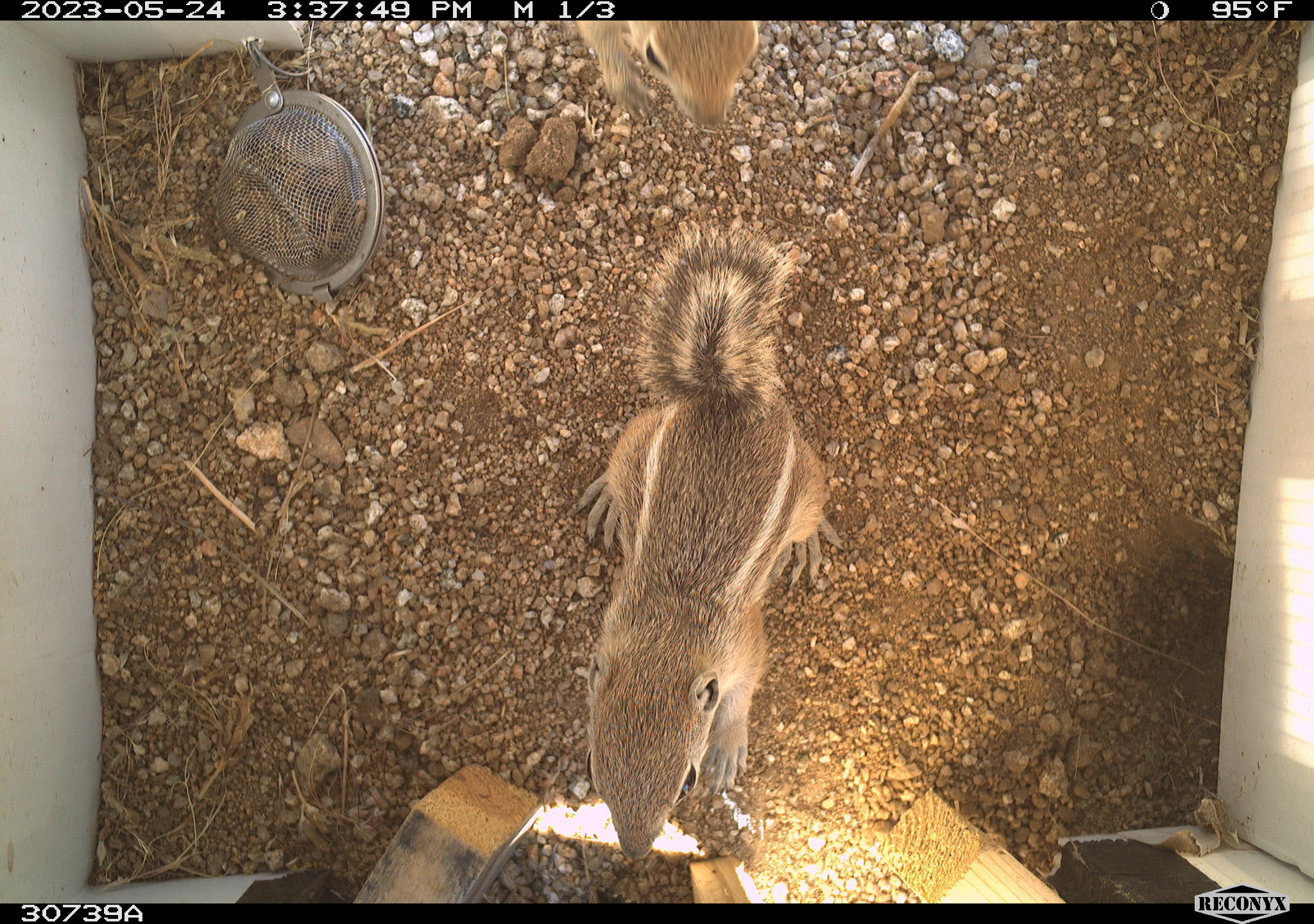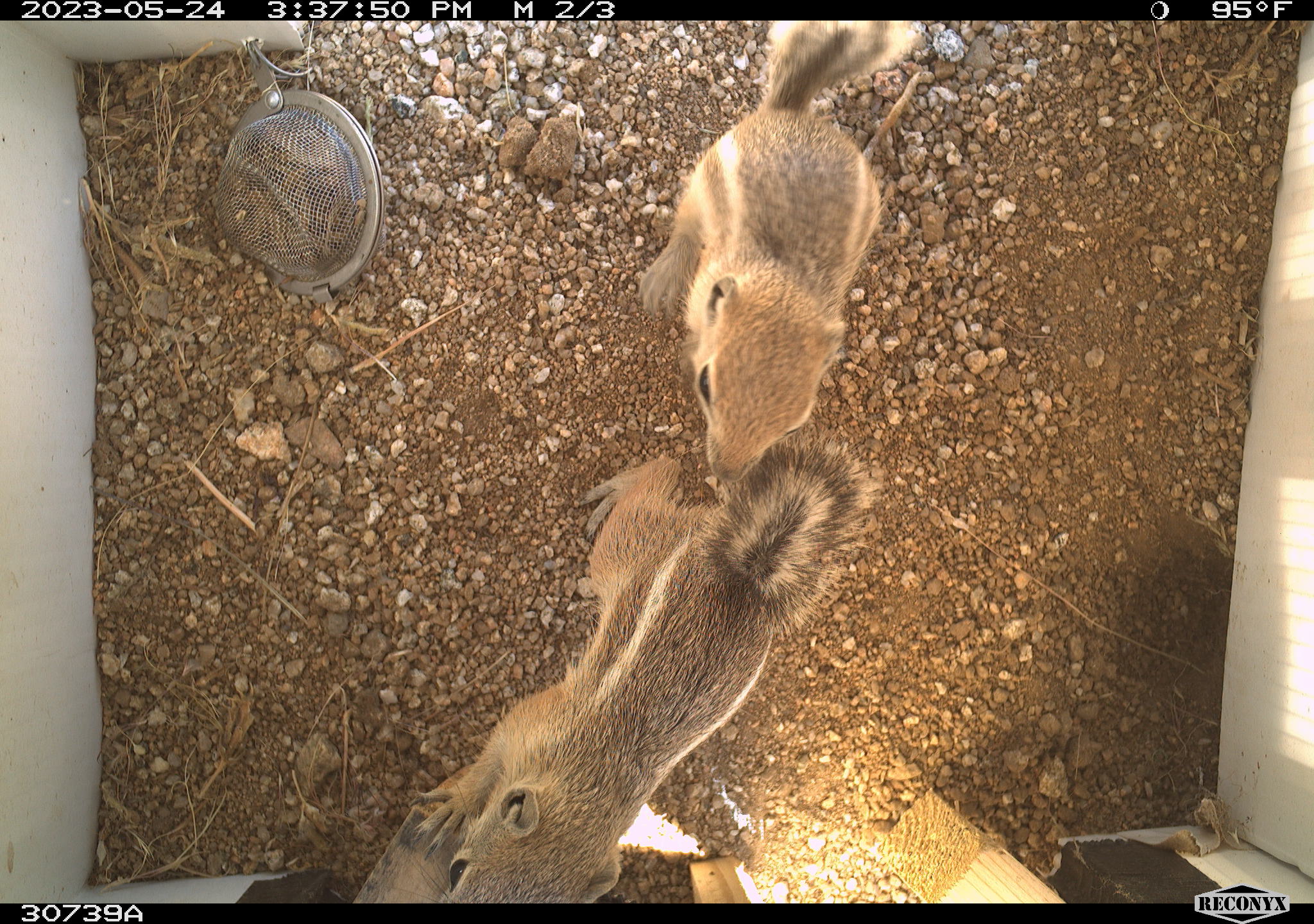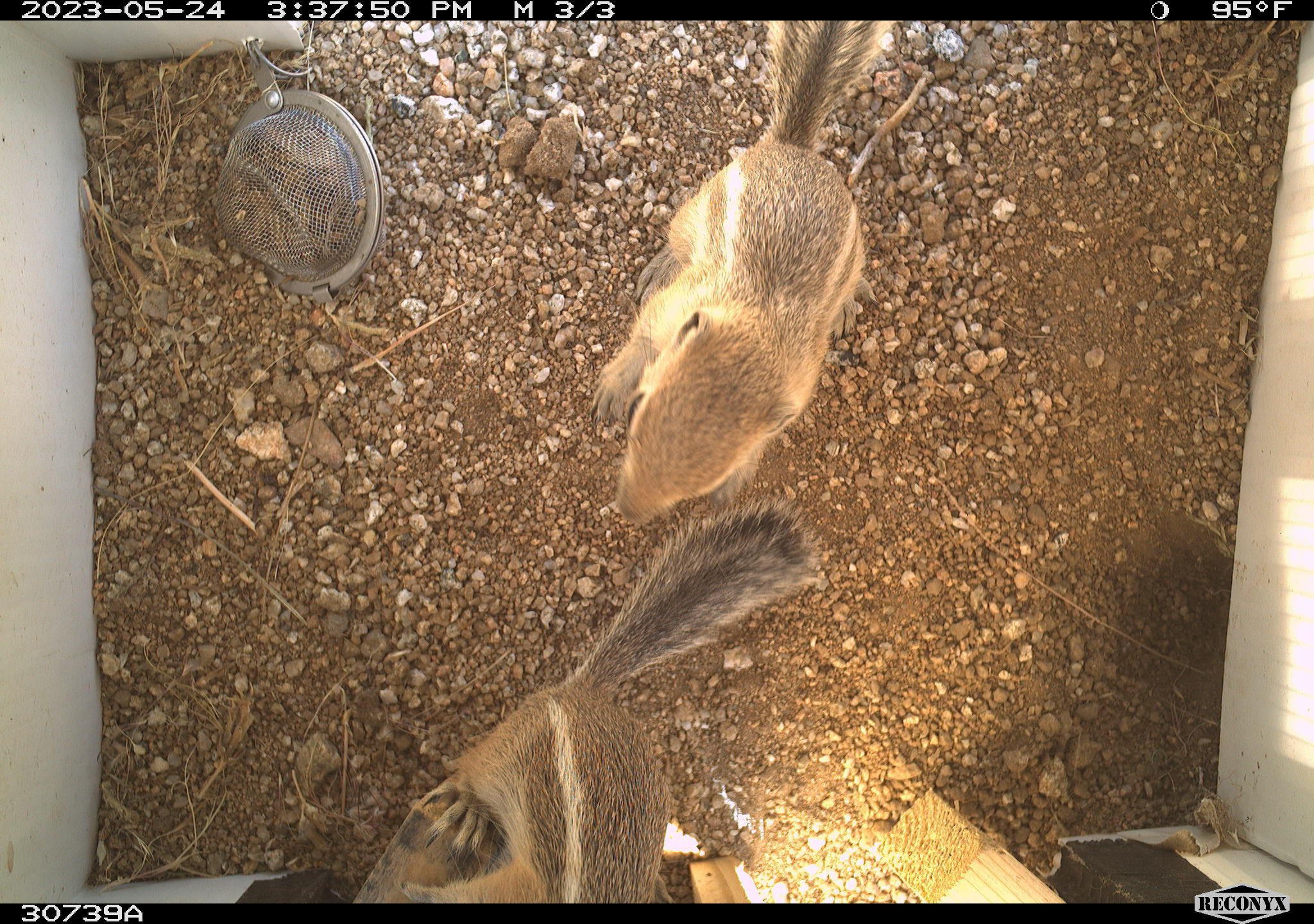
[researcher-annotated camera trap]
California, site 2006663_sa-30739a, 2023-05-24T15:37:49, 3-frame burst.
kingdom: Animalia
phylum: Chordata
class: Mammalia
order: Rodentia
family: Sciuridae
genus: Ammospermophilus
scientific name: Ammospermophilus leucurus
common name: white-tailed antelope squirrel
White-tailed antelope squirrel (Ammospermophilus leucurus).